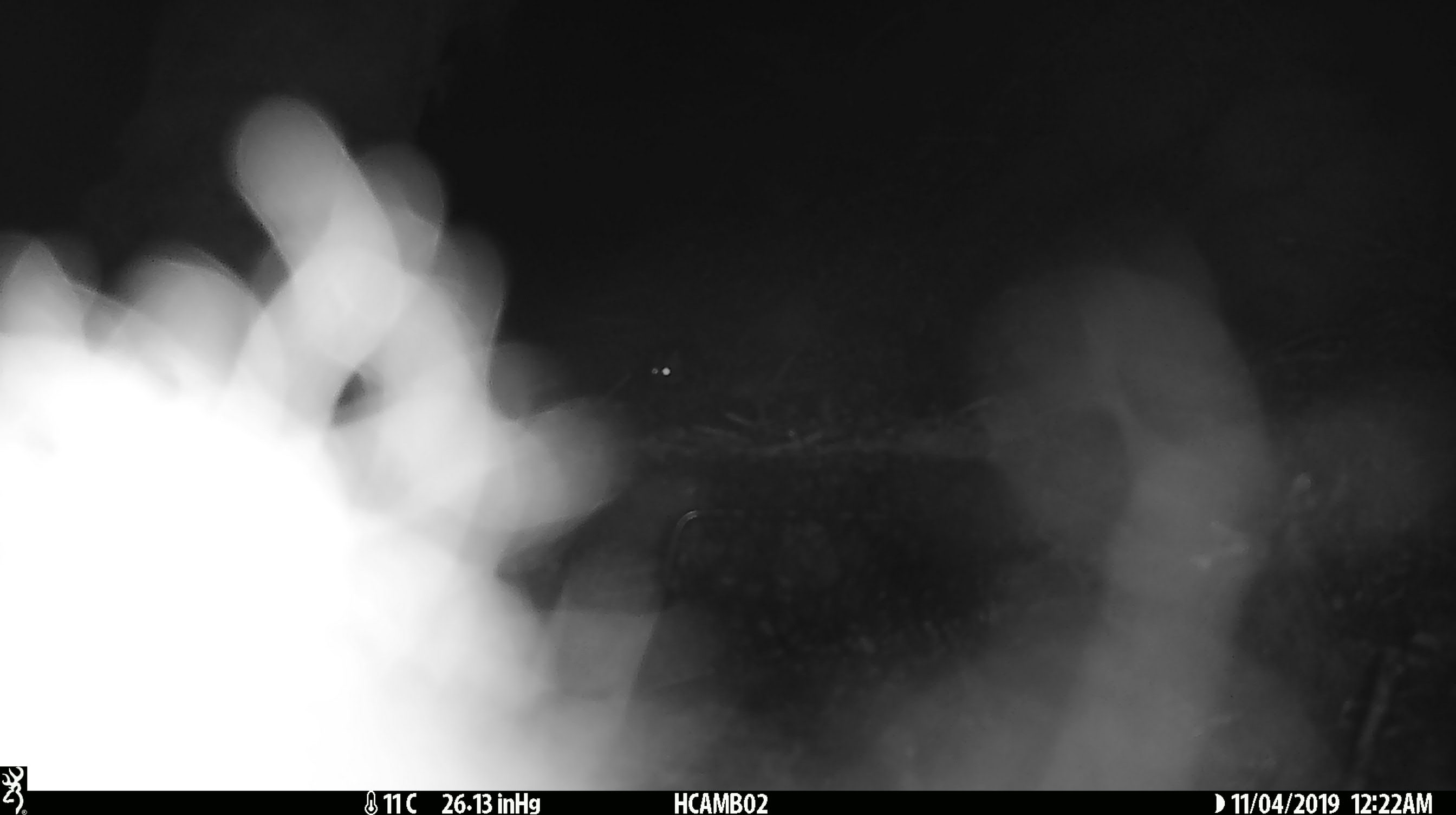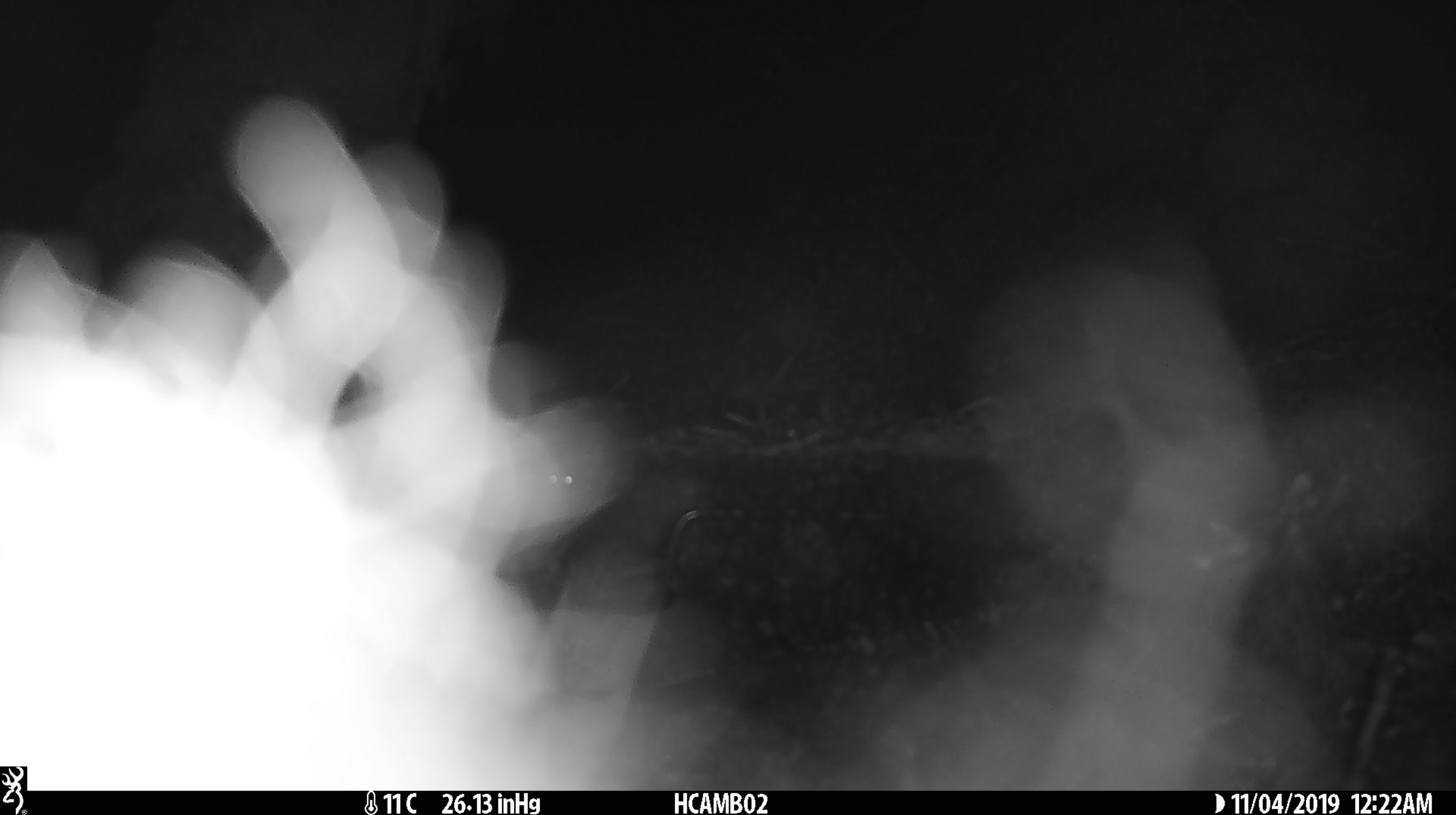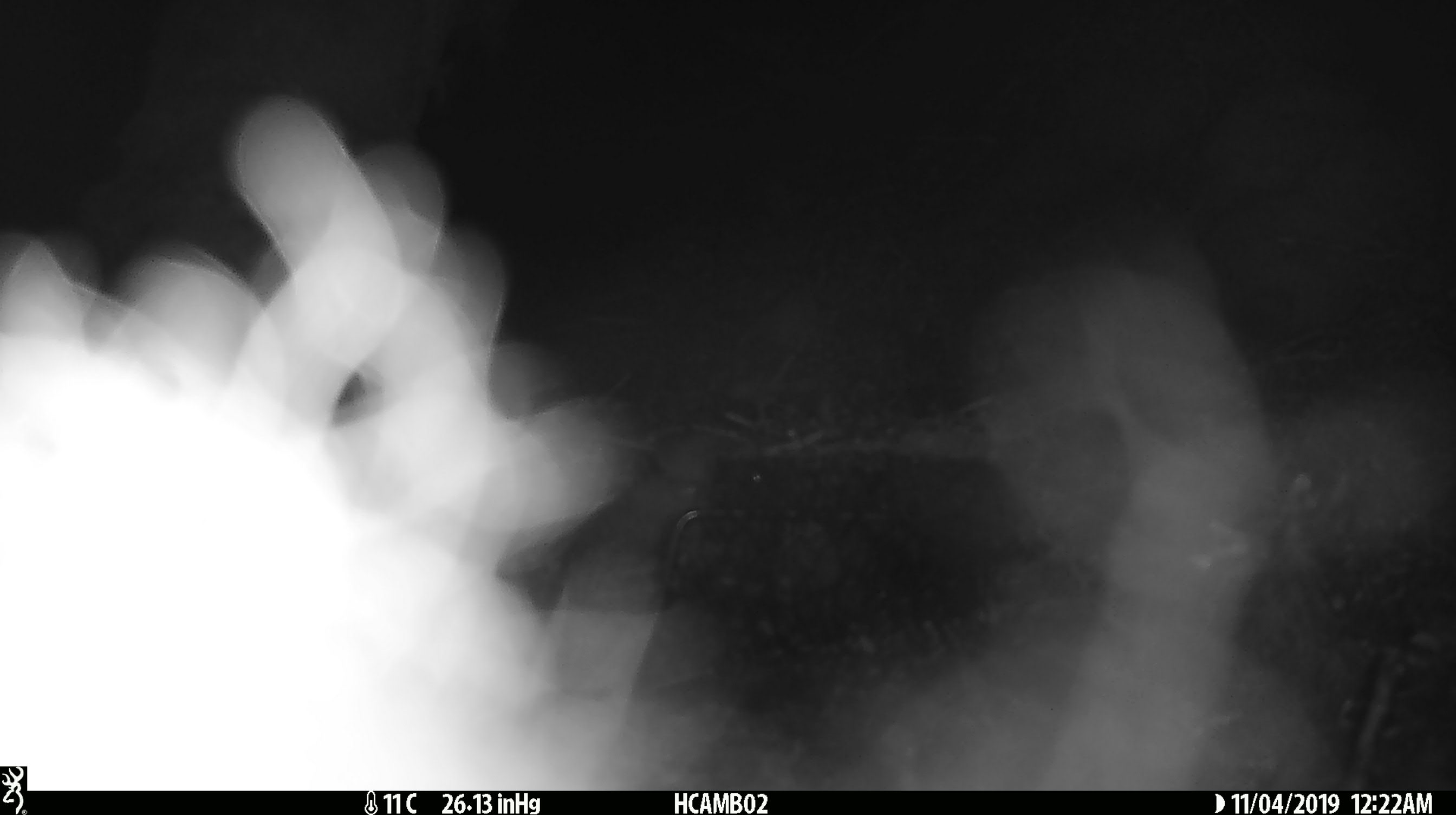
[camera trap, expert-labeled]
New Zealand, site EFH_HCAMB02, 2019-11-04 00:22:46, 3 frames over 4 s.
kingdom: Animalia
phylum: Chordata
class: Mammalia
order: Rodentia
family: Muridae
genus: Mus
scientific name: Mus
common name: mouse